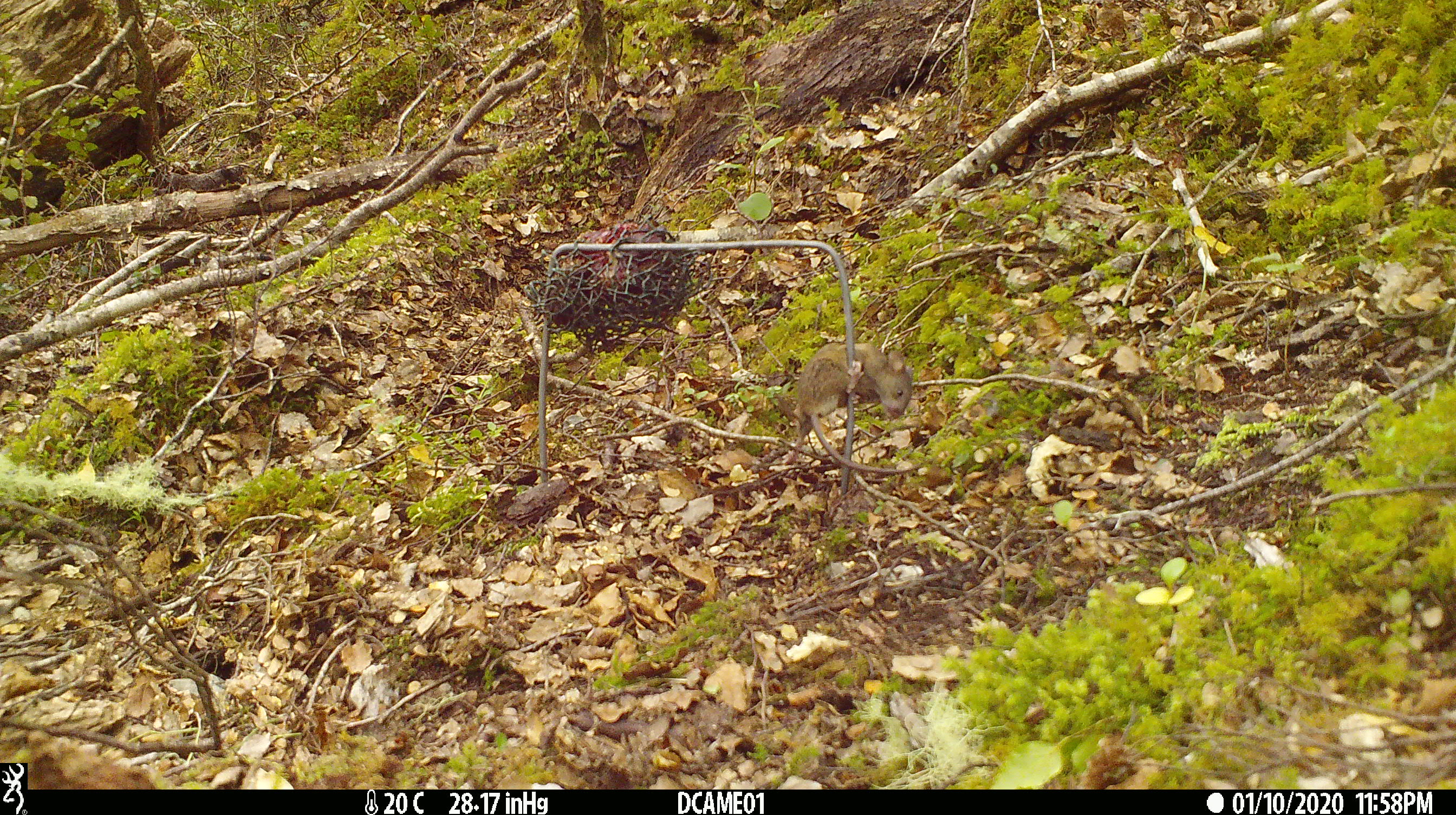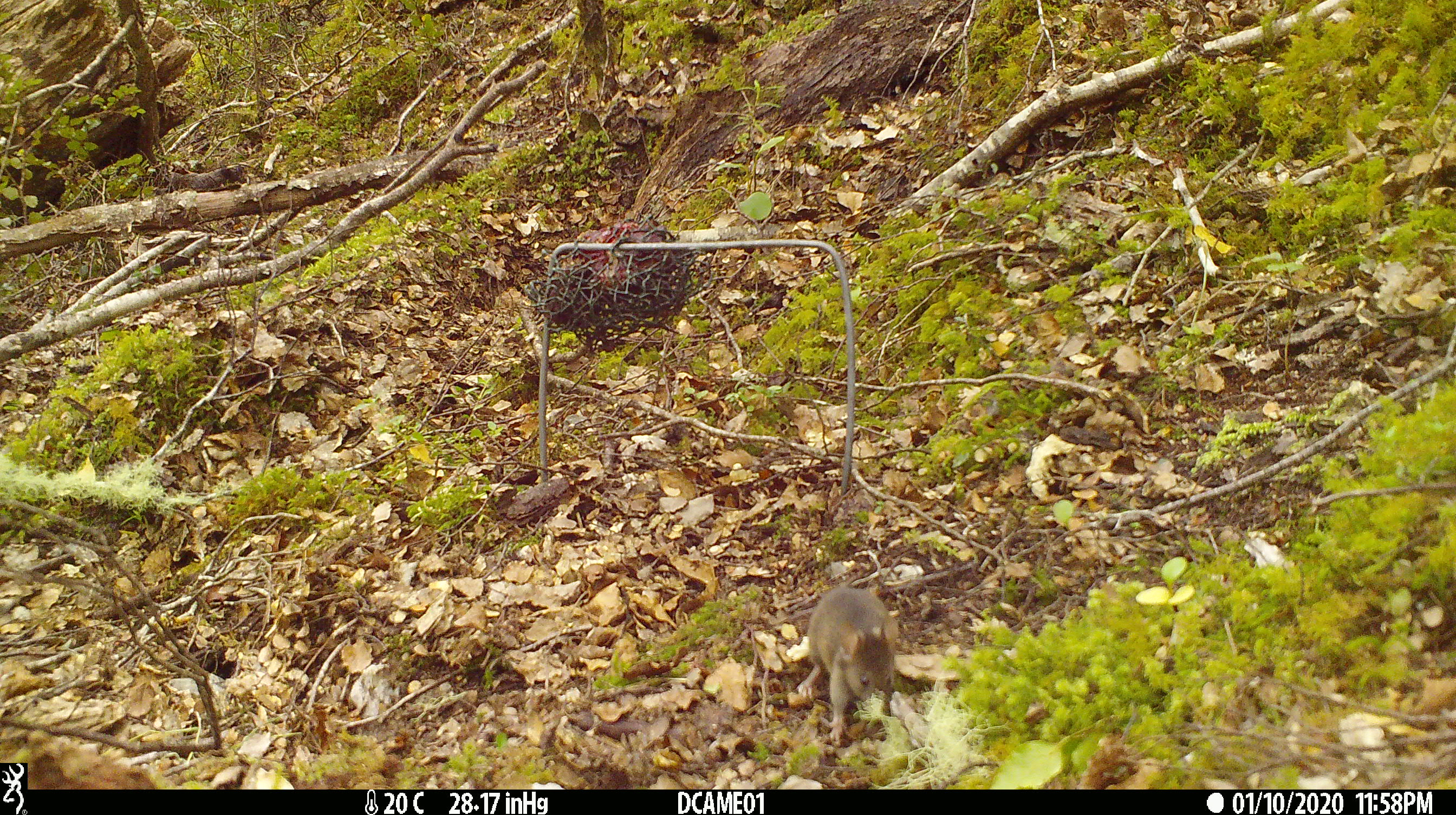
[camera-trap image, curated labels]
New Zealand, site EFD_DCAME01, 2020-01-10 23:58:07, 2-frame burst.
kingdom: Animalia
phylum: Chordata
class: Mammalia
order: Rodentia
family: Muridae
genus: Mus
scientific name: Mus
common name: mouse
Mouse (Mus).